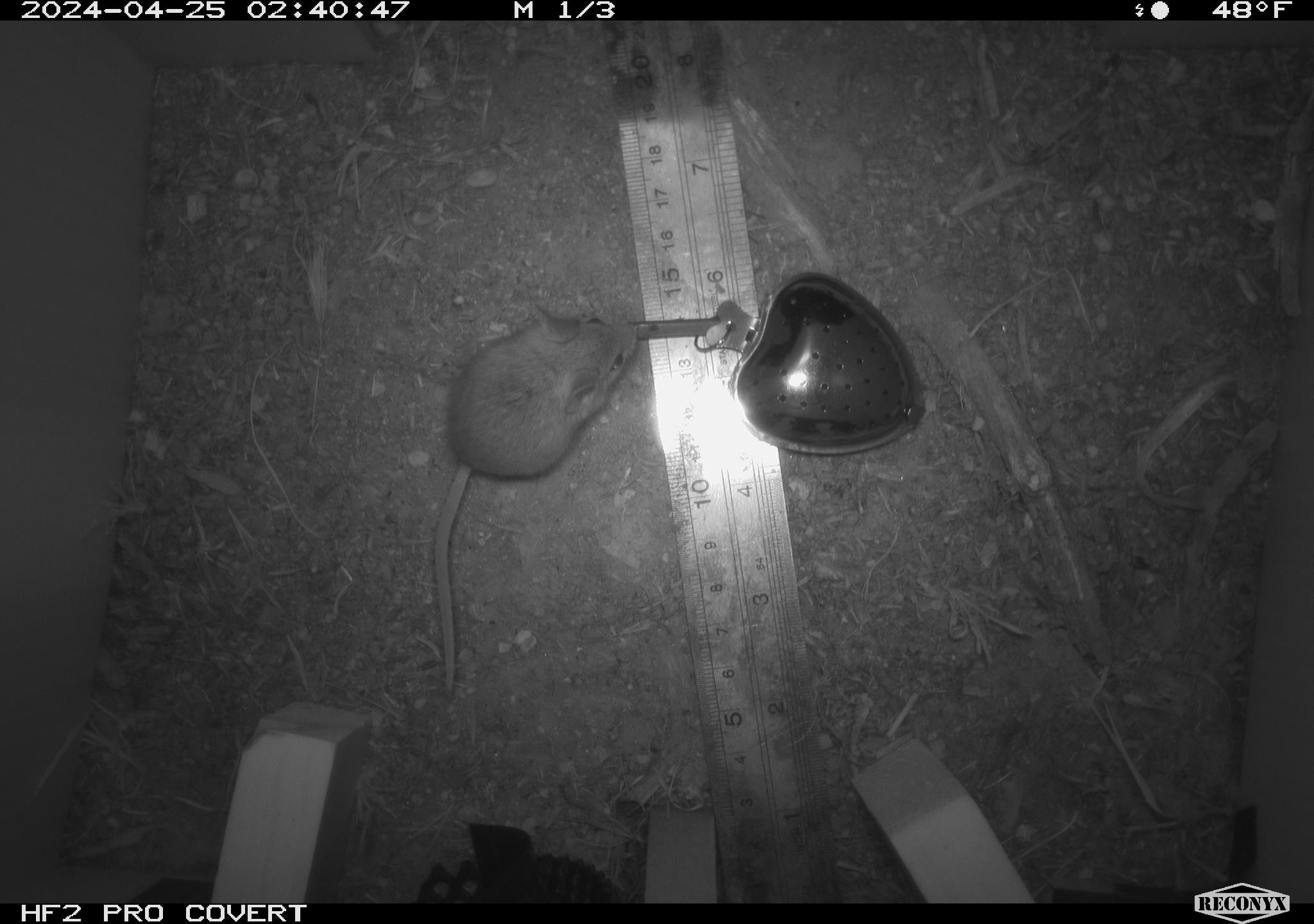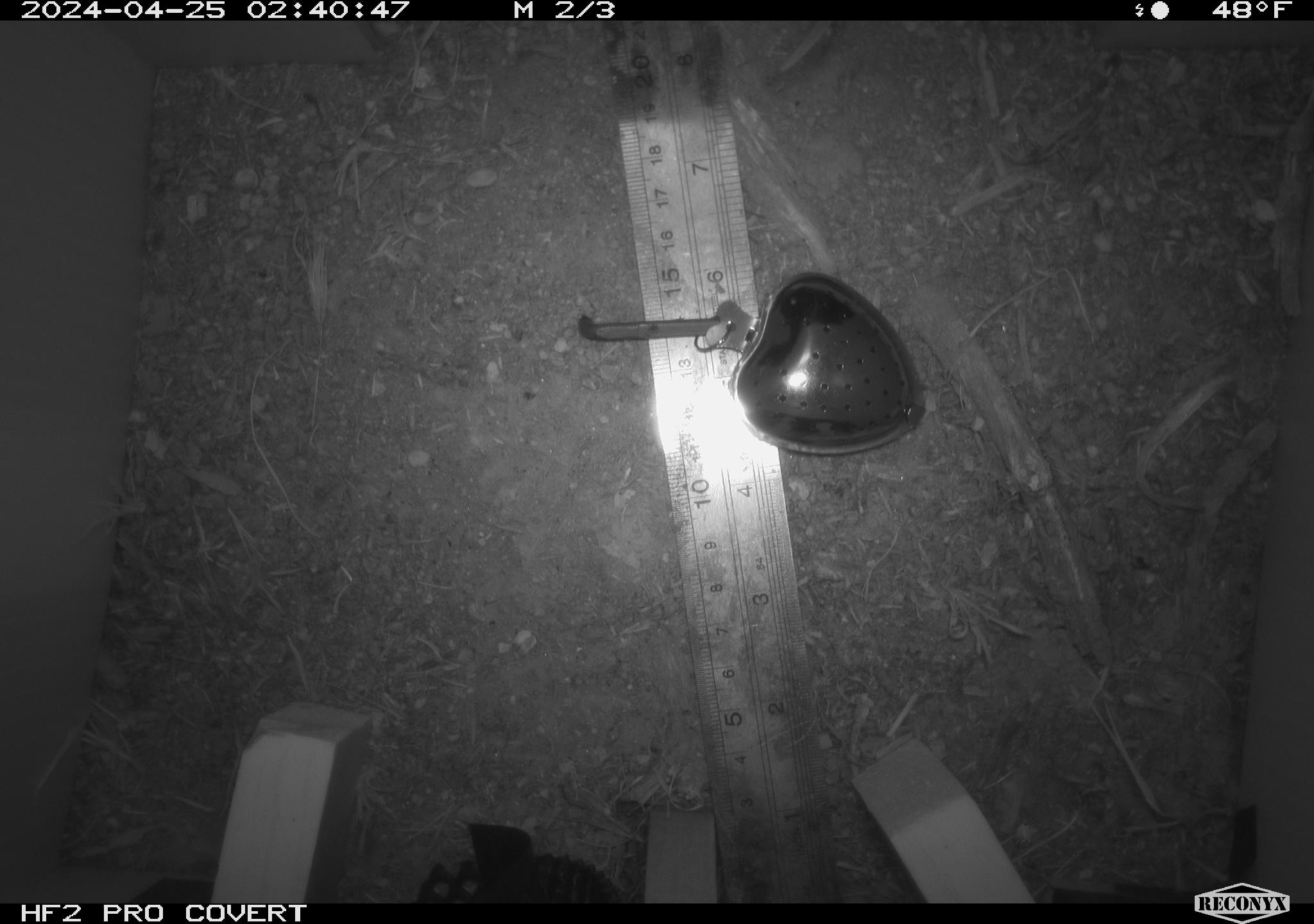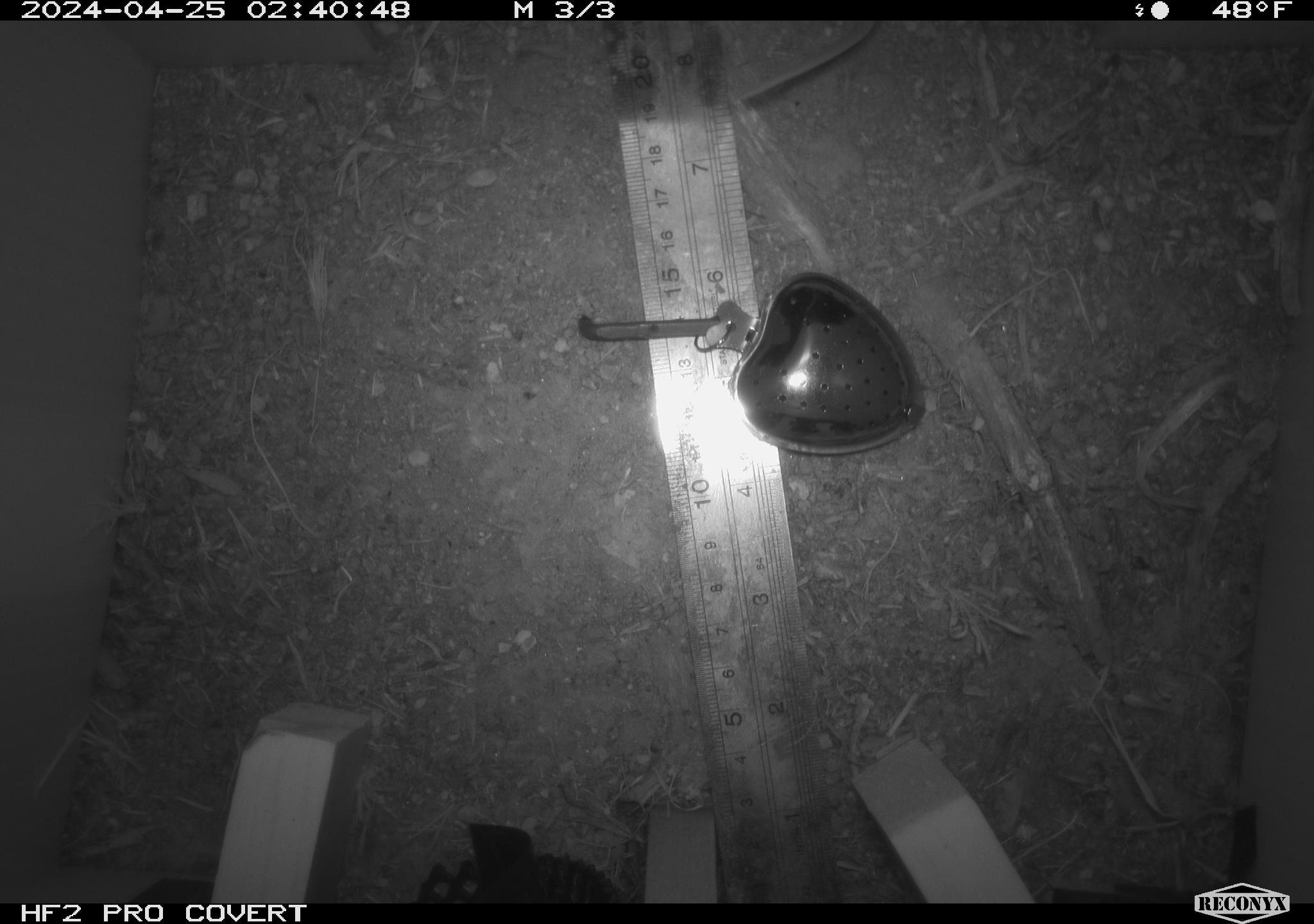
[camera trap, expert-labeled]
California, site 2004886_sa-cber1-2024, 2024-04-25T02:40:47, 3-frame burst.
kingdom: Animalia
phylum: Chordata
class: Mammalia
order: Rodentia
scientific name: Rodentia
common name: mouse species